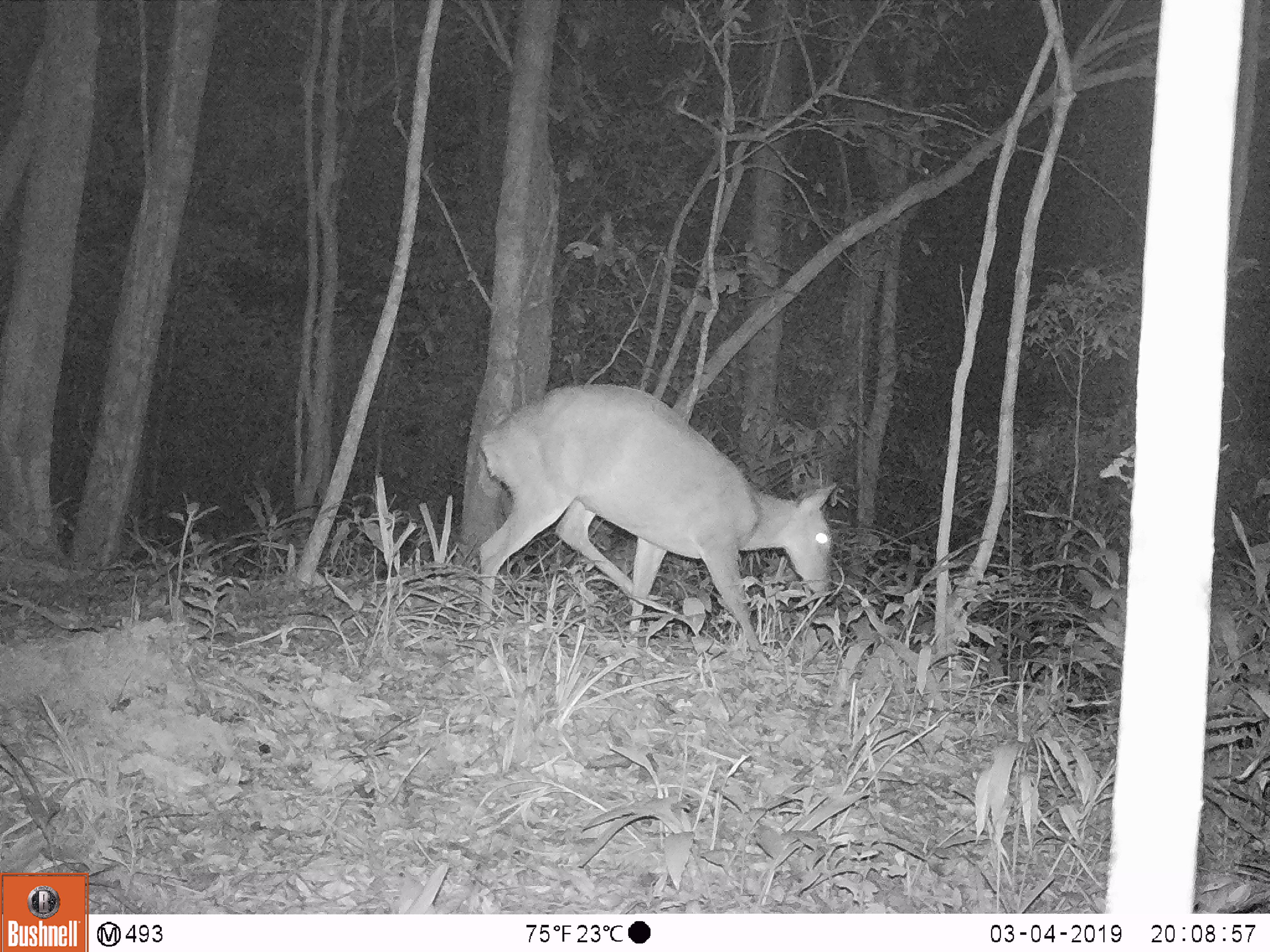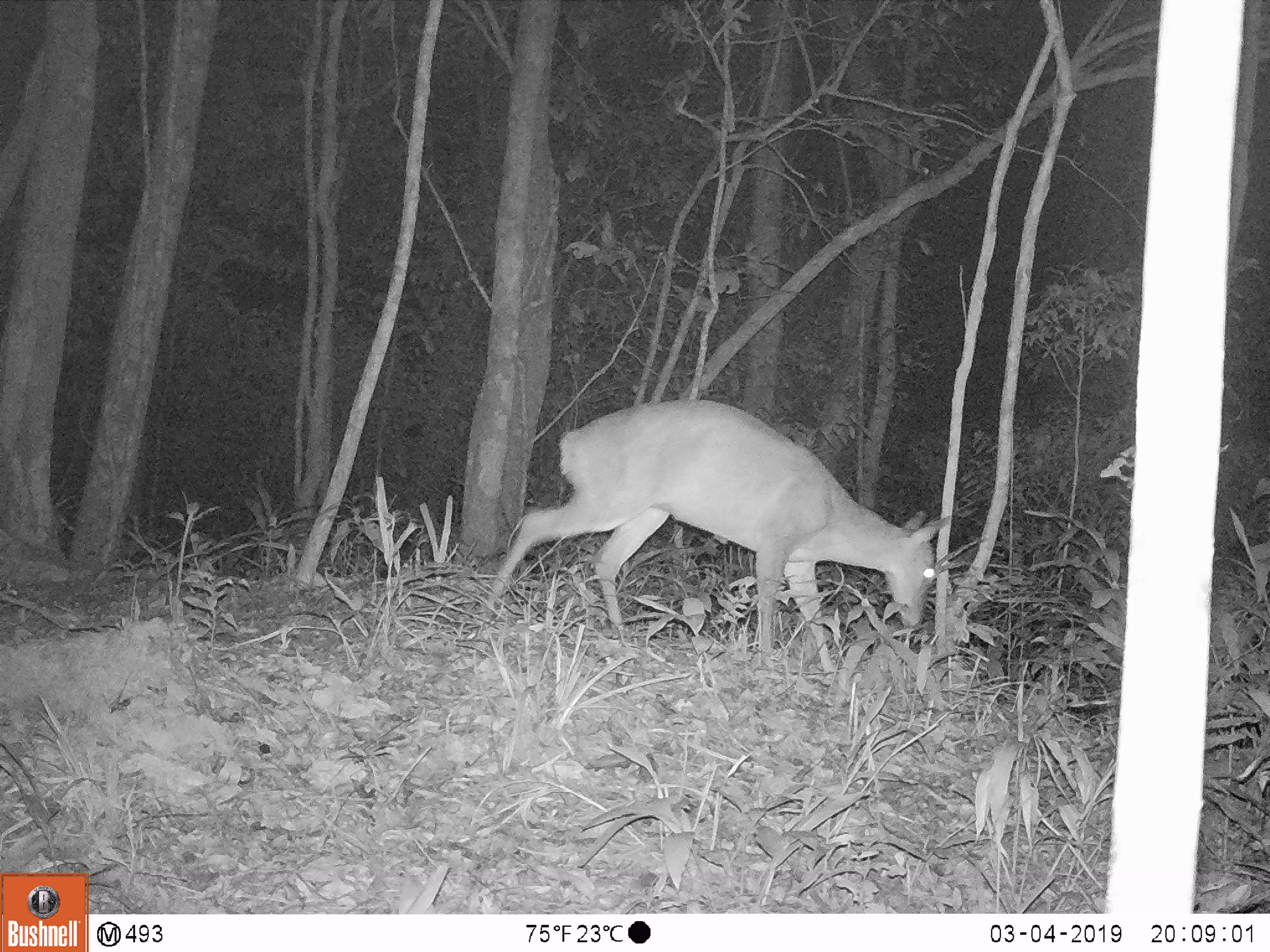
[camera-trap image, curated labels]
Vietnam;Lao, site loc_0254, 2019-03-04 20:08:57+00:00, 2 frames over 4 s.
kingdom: Animalia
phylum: Chordata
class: Mammalia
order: Artiodactyla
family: Cervidae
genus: Muntiacus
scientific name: Muntiacus vuquangensis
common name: large-antlered muntjac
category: large antlered muntjac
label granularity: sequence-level